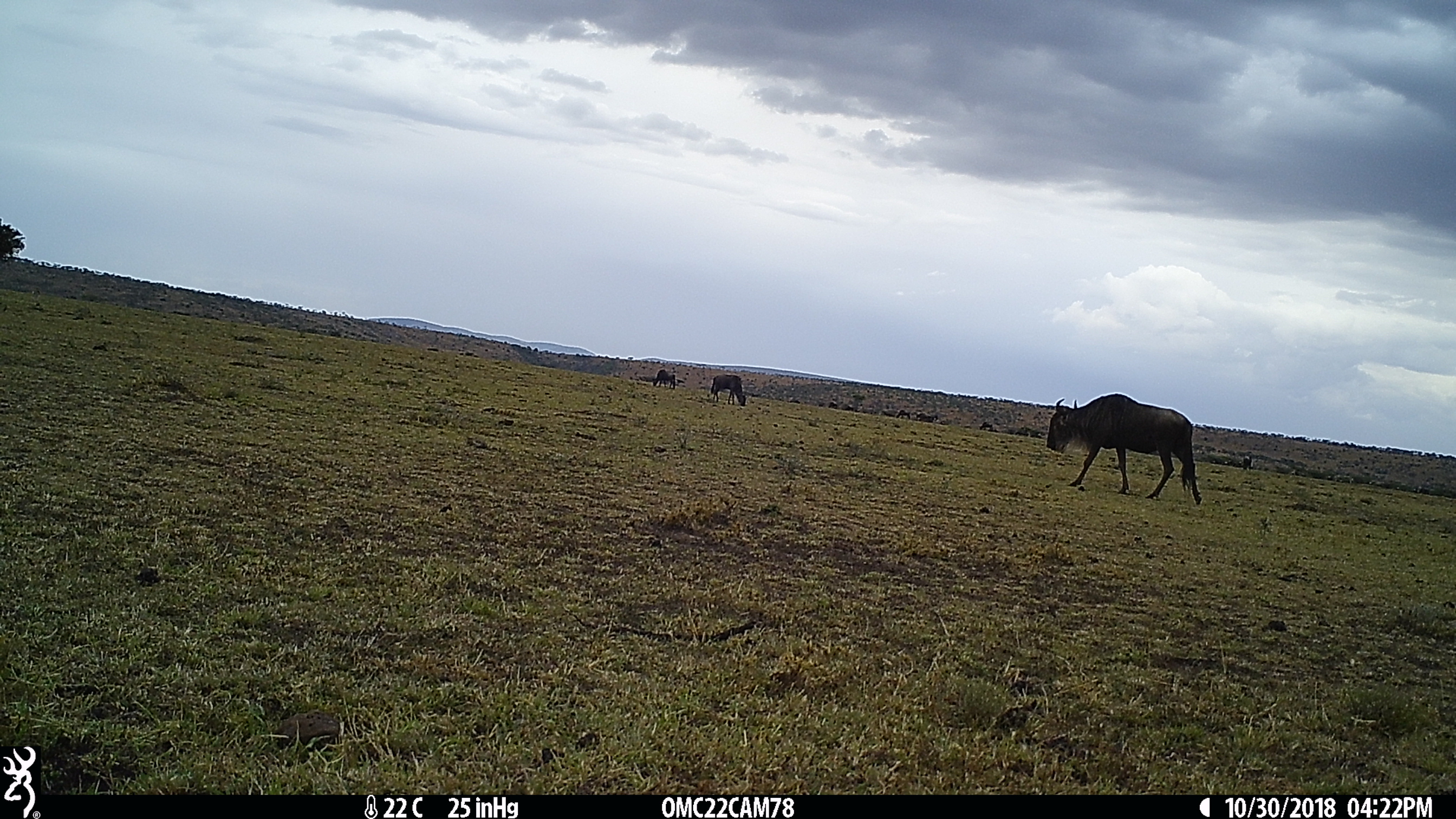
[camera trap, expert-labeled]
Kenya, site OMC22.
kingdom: Animalia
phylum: Chordata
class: Mammalia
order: Artiodactyla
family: Bovidae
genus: Connochaetes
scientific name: Connochaetes taurinus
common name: blue wildebeest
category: wildebeest